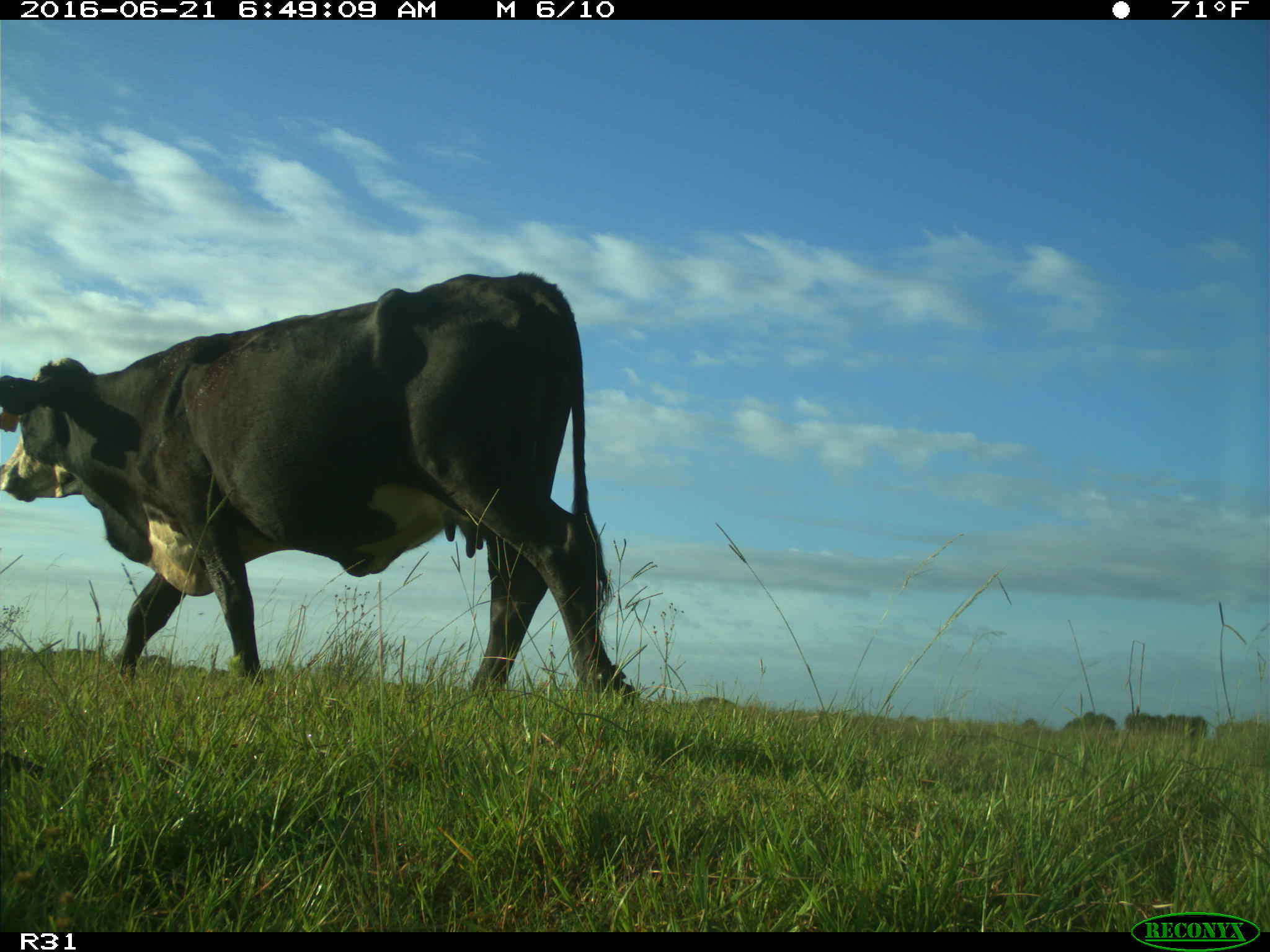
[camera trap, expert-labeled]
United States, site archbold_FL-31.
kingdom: Animalia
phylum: Chordata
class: Mammalia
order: Artiodactyla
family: Bovidae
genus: Bos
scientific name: Bos taurus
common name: domestic cow